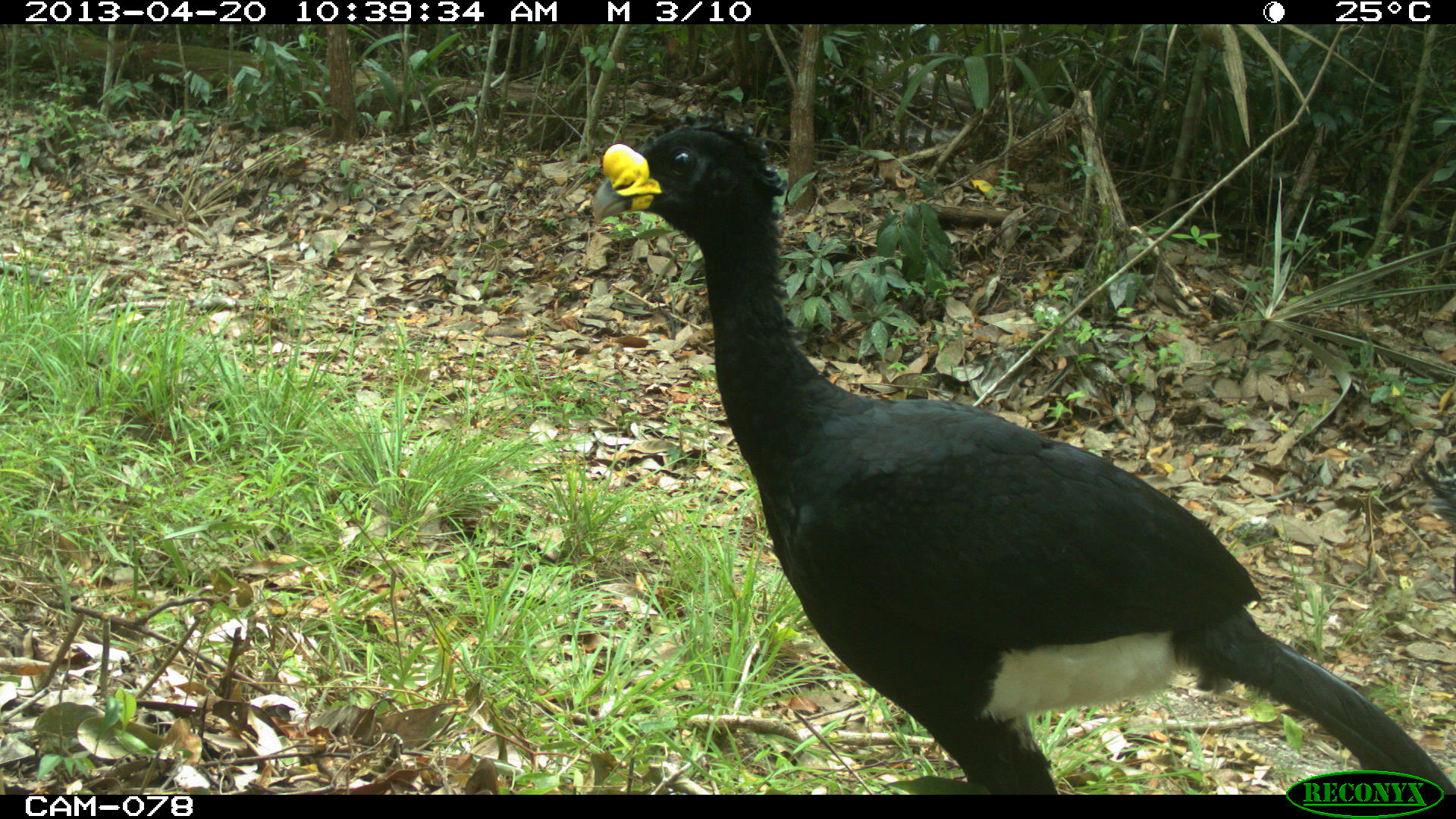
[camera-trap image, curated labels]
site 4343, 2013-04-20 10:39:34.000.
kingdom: Animalia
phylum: Chordata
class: Aves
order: Galliformes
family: Cracidae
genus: Crax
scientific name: Crax rubra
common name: great curassow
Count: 2.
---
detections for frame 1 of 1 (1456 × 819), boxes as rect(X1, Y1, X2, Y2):
crax rubra: rect(588, 110, 1455, 794)